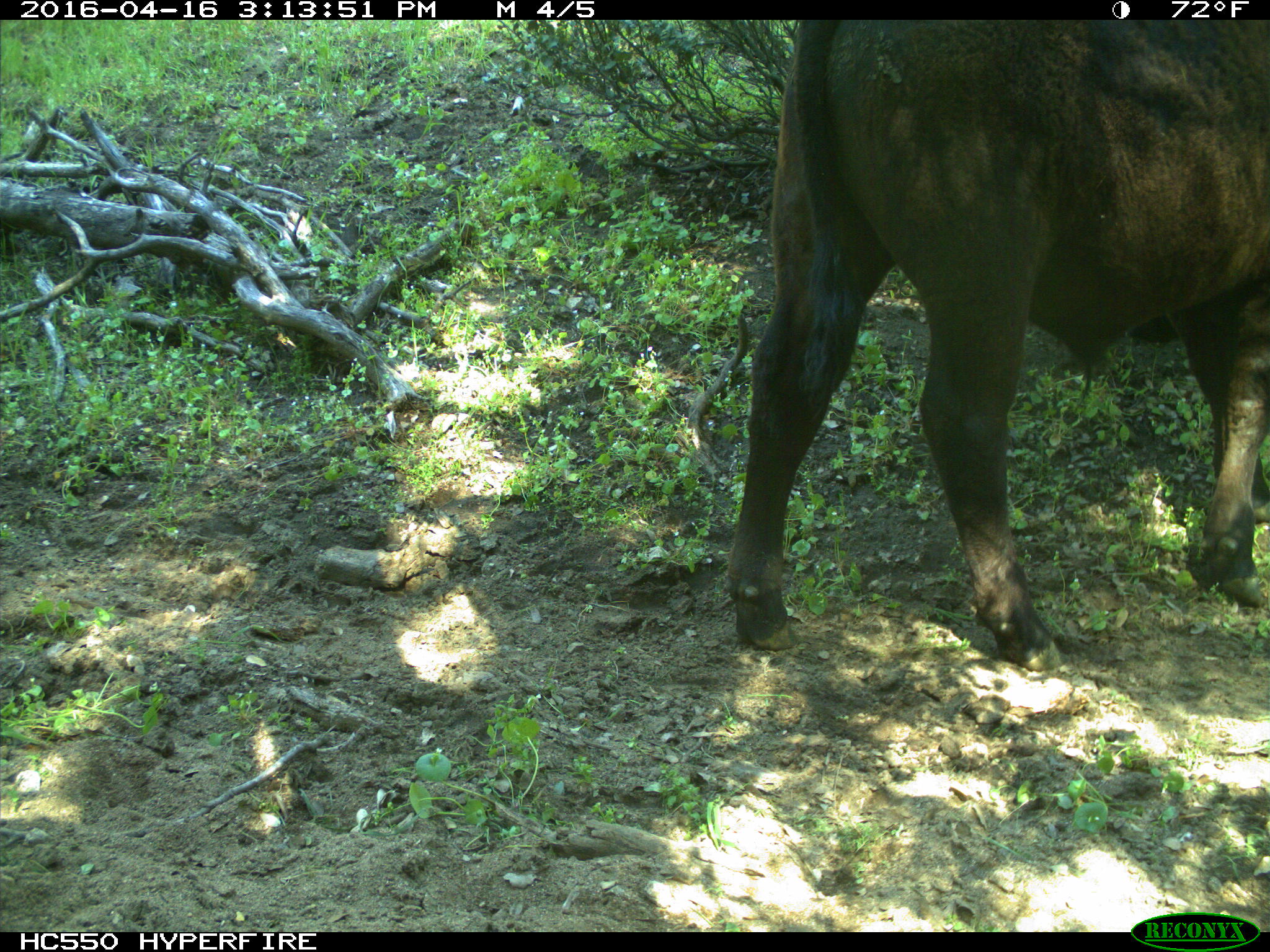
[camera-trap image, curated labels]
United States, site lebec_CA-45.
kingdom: Animalia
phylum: Chordata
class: Mammalia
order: Artiodactyla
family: Bovidae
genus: Bos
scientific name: Bos taurus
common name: domestic cow